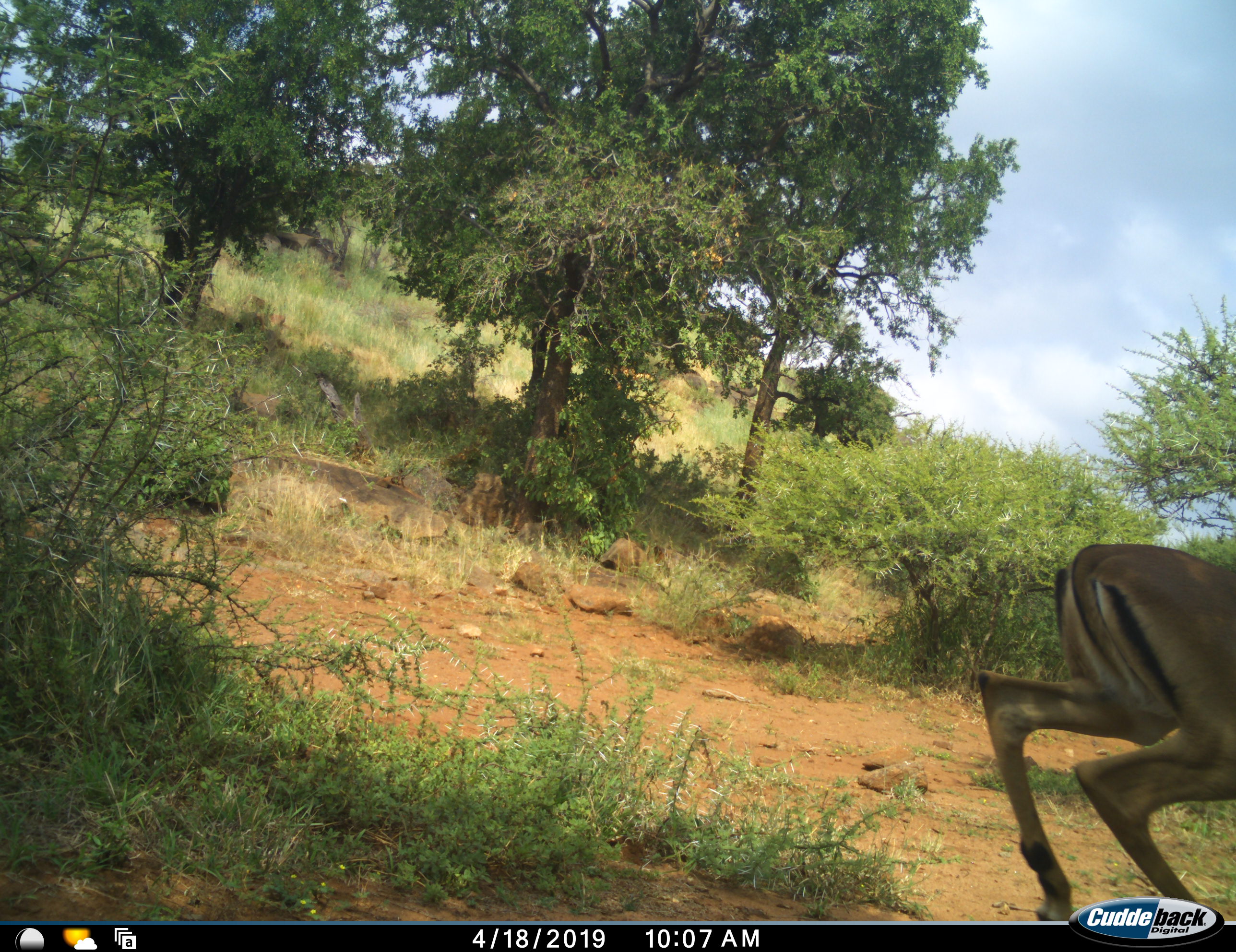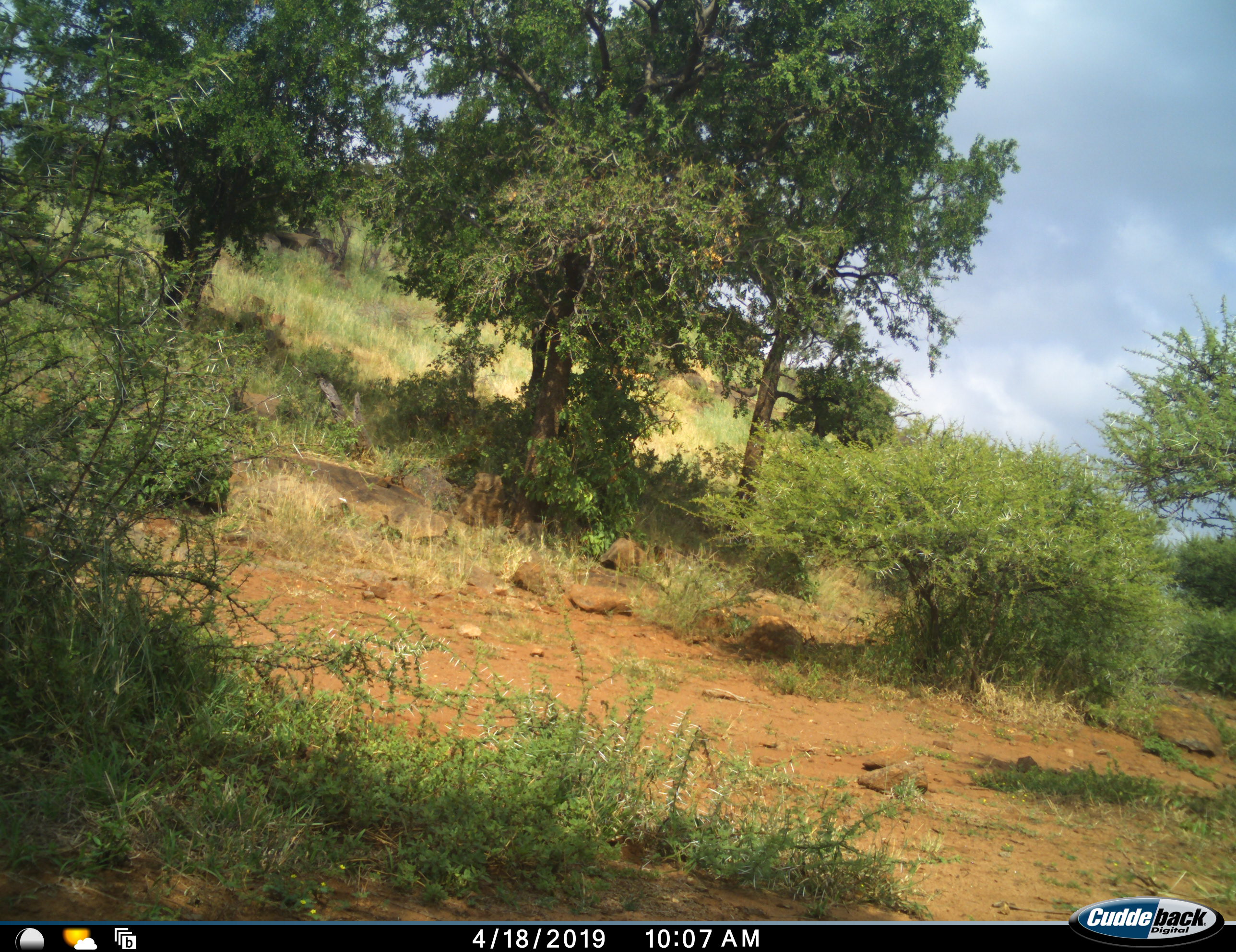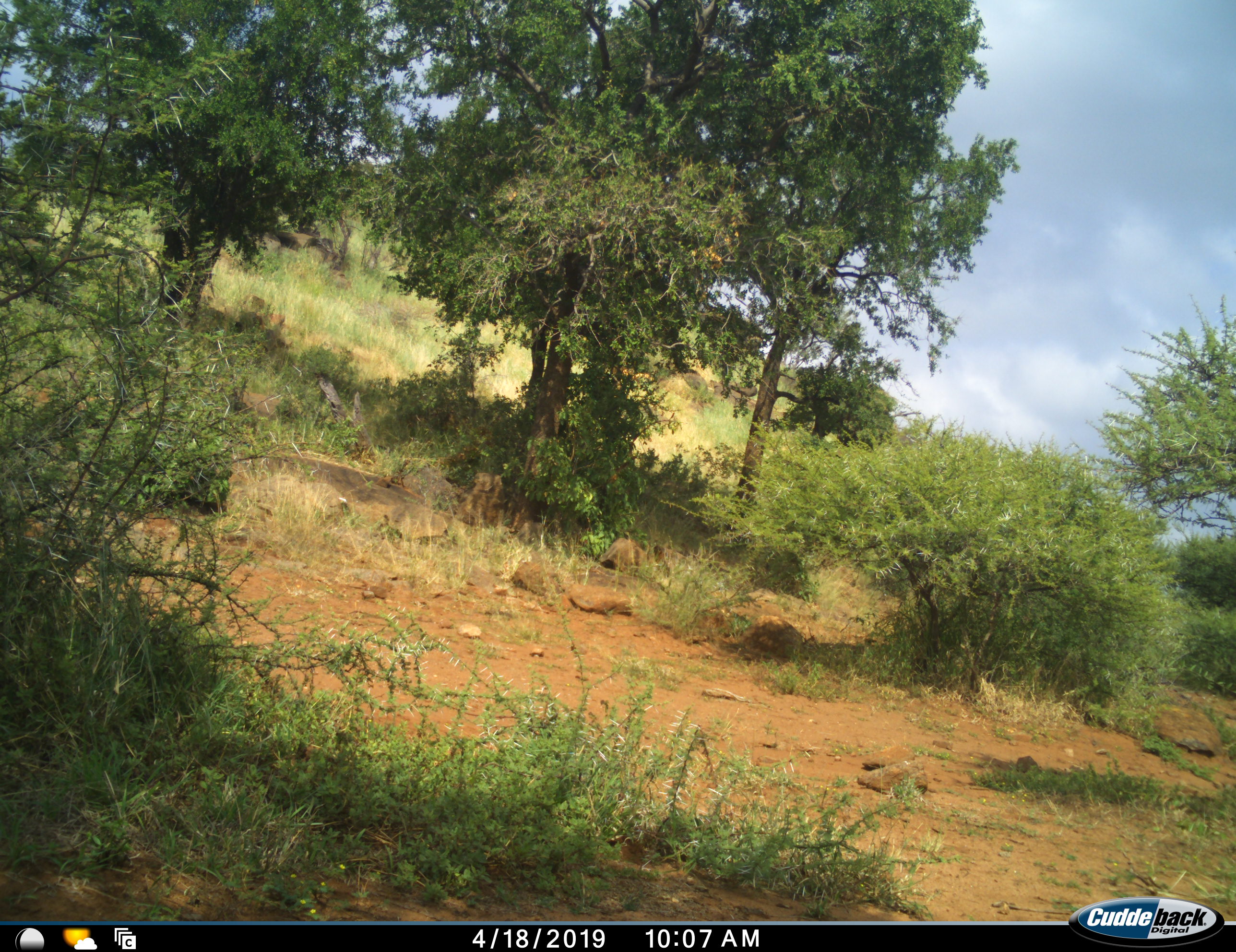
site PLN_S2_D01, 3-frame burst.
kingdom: Animalia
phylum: Chordata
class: Mammalia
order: Artiodactyla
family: Bovidae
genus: Aepyceros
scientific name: Aepyceros melampus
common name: impala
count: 1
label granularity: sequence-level